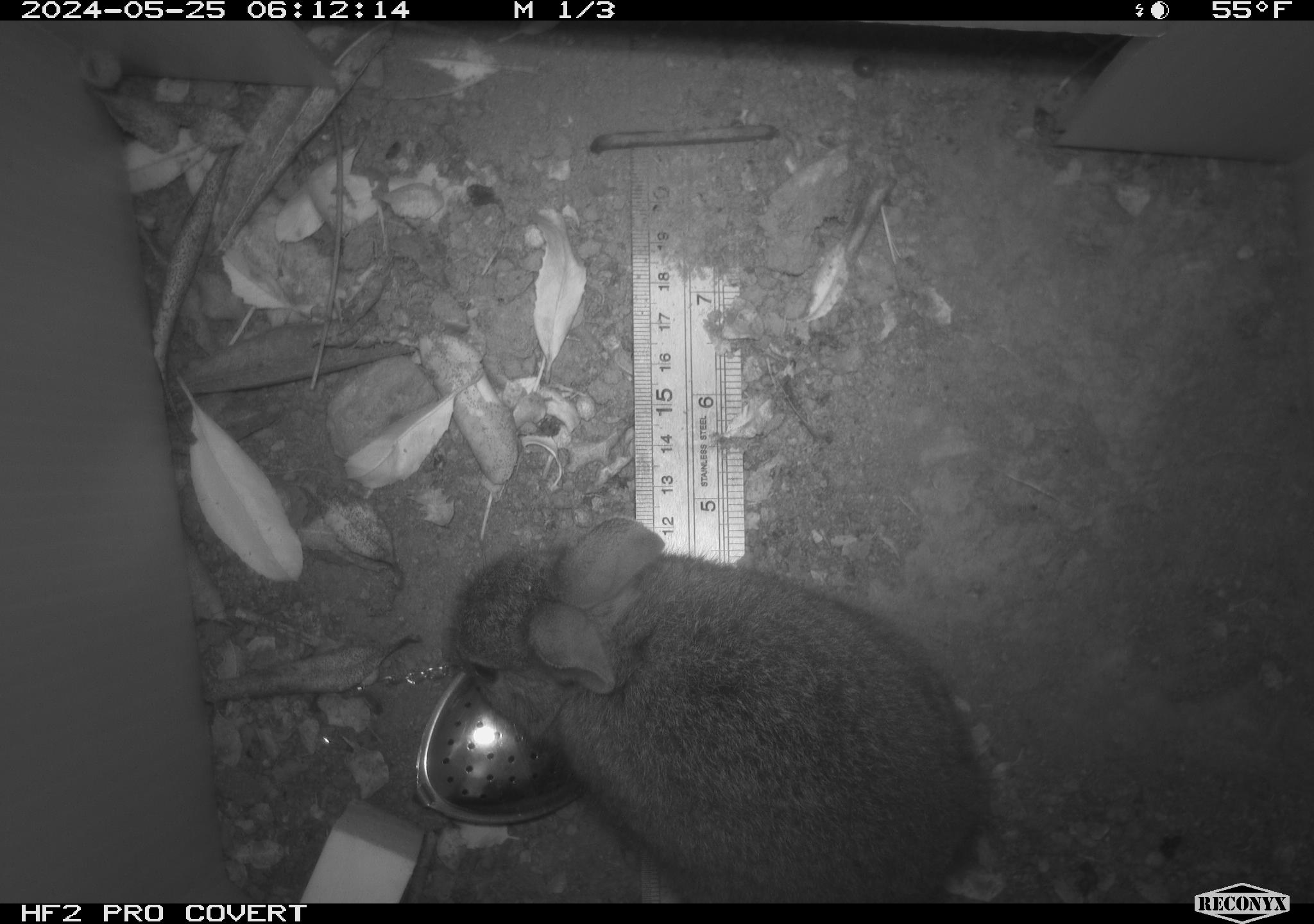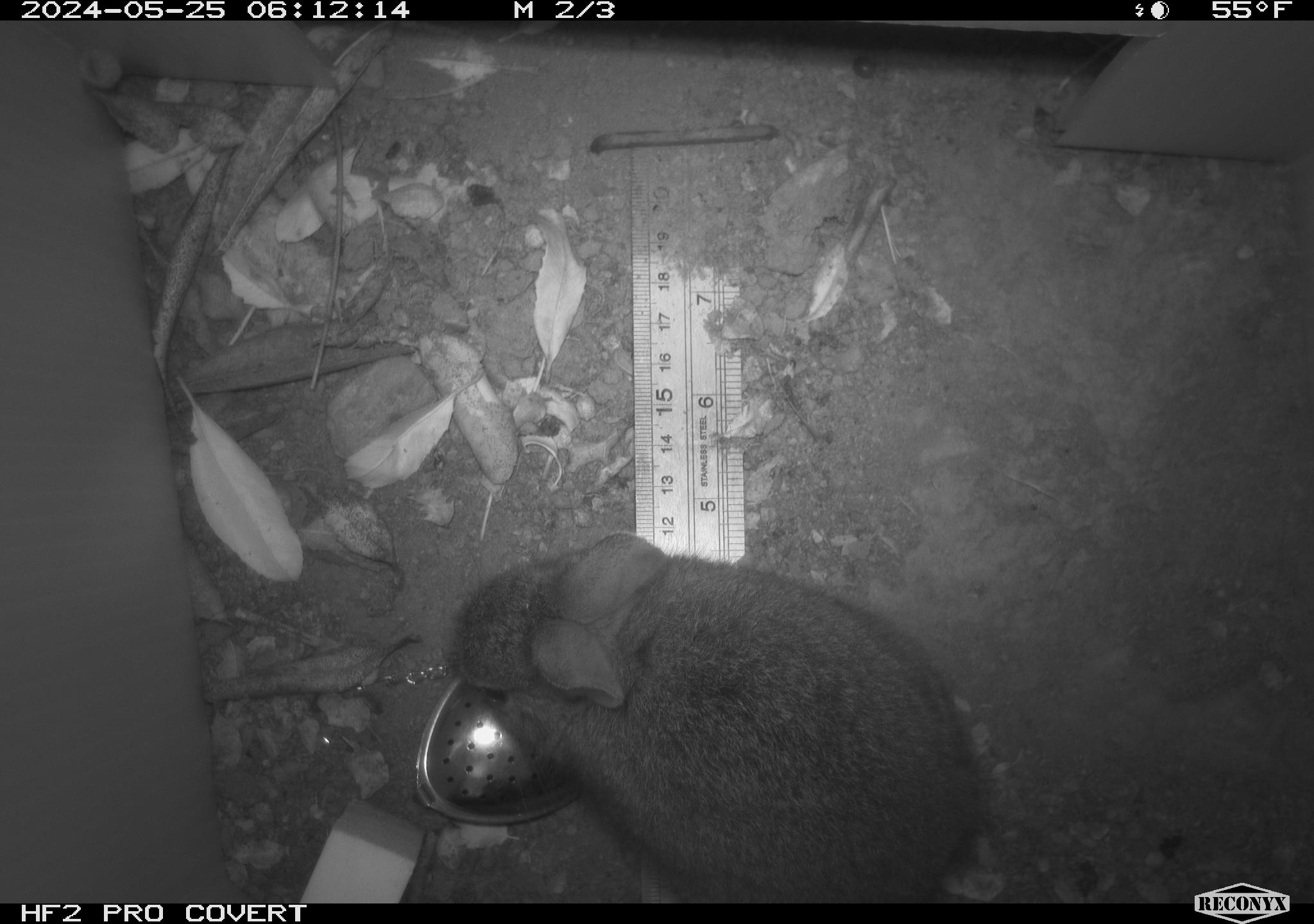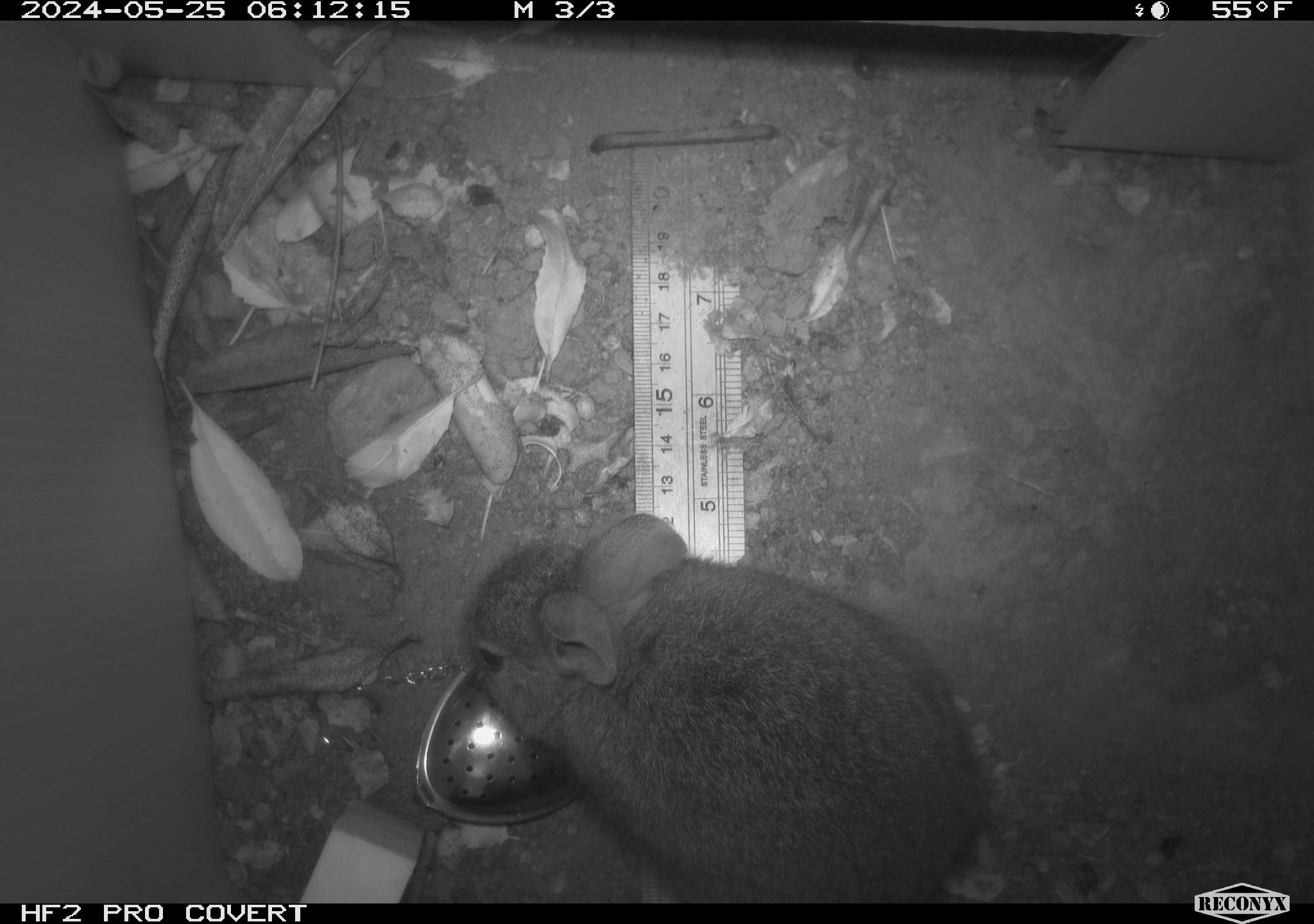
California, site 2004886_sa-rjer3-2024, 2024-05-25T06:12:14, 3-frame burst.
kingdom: Animalia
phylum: Chordata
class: Mammalia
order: Lagomorpha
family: Leporidae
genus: Sylvilagus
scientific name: Sylvilagus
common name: cottontail rabbits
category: sylvilagus species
Sylvilagus species (cottontail rabbits) (Sylvilagus).